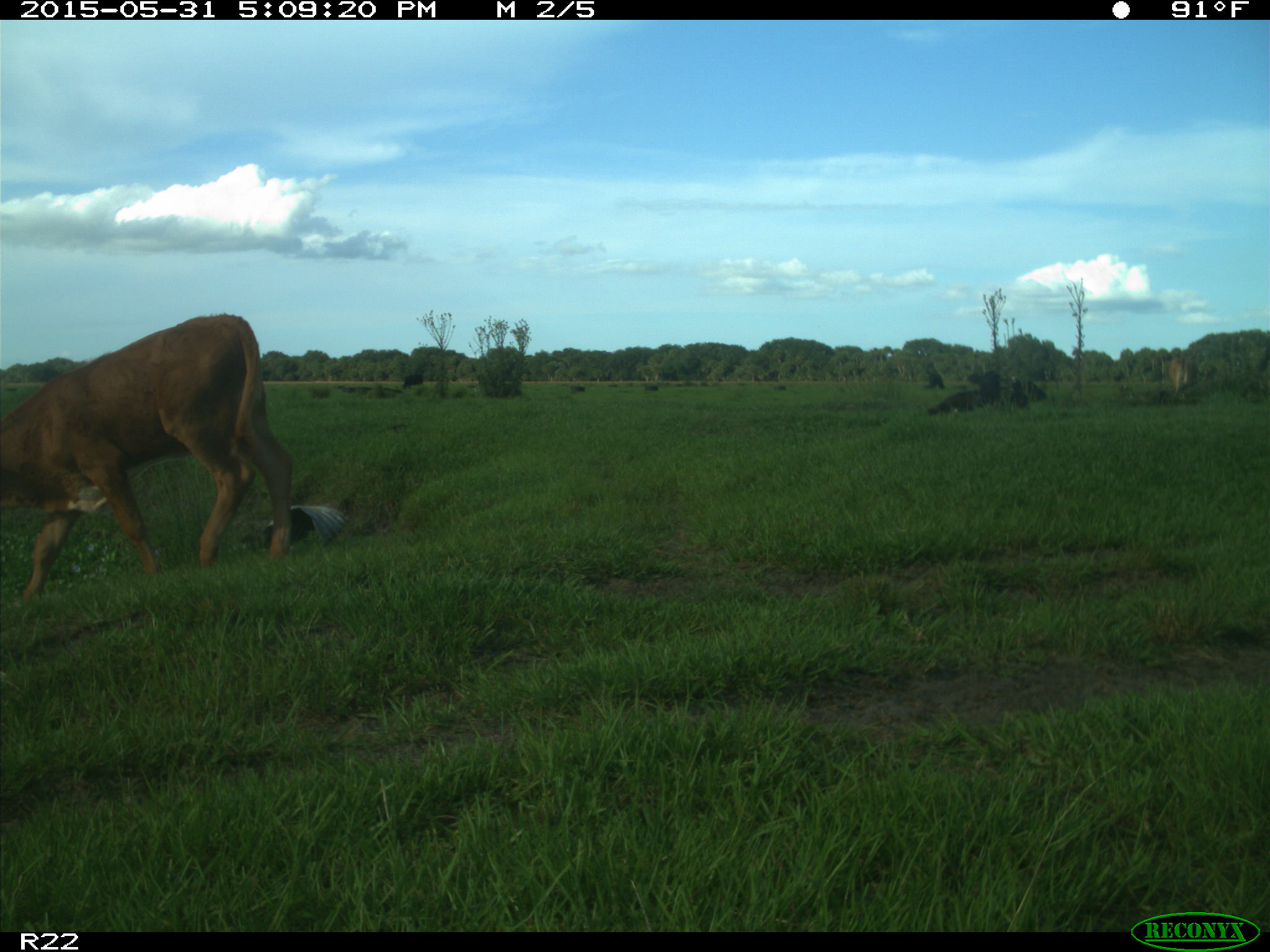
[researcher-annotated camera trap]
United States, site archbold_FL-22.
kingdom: Animalia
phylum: Chordata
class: Mammalia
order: Artiodactyla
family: Bovidae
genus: Bos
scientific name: Bos taurus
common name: domestic cow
Bos taurus (domestic cow).